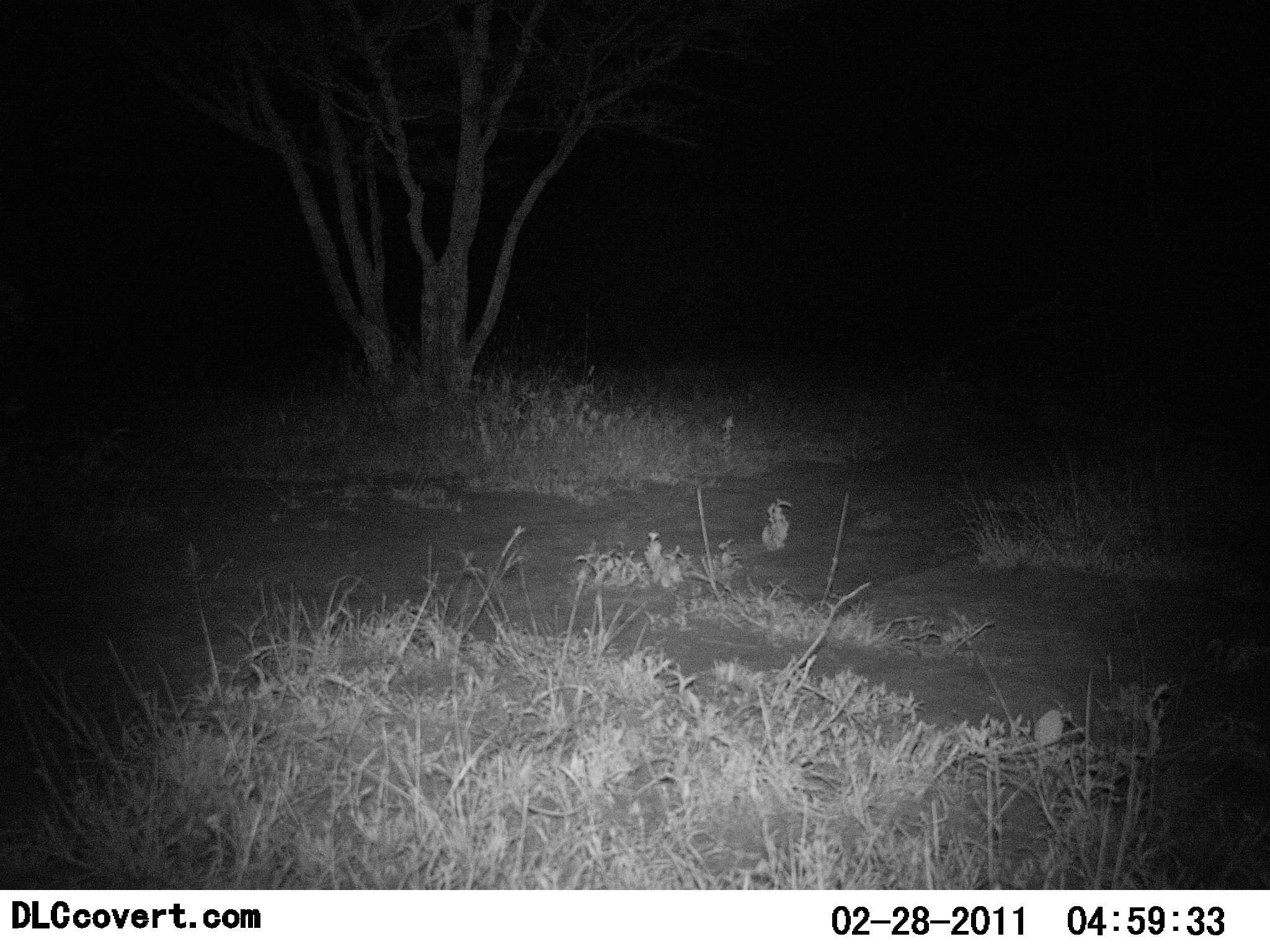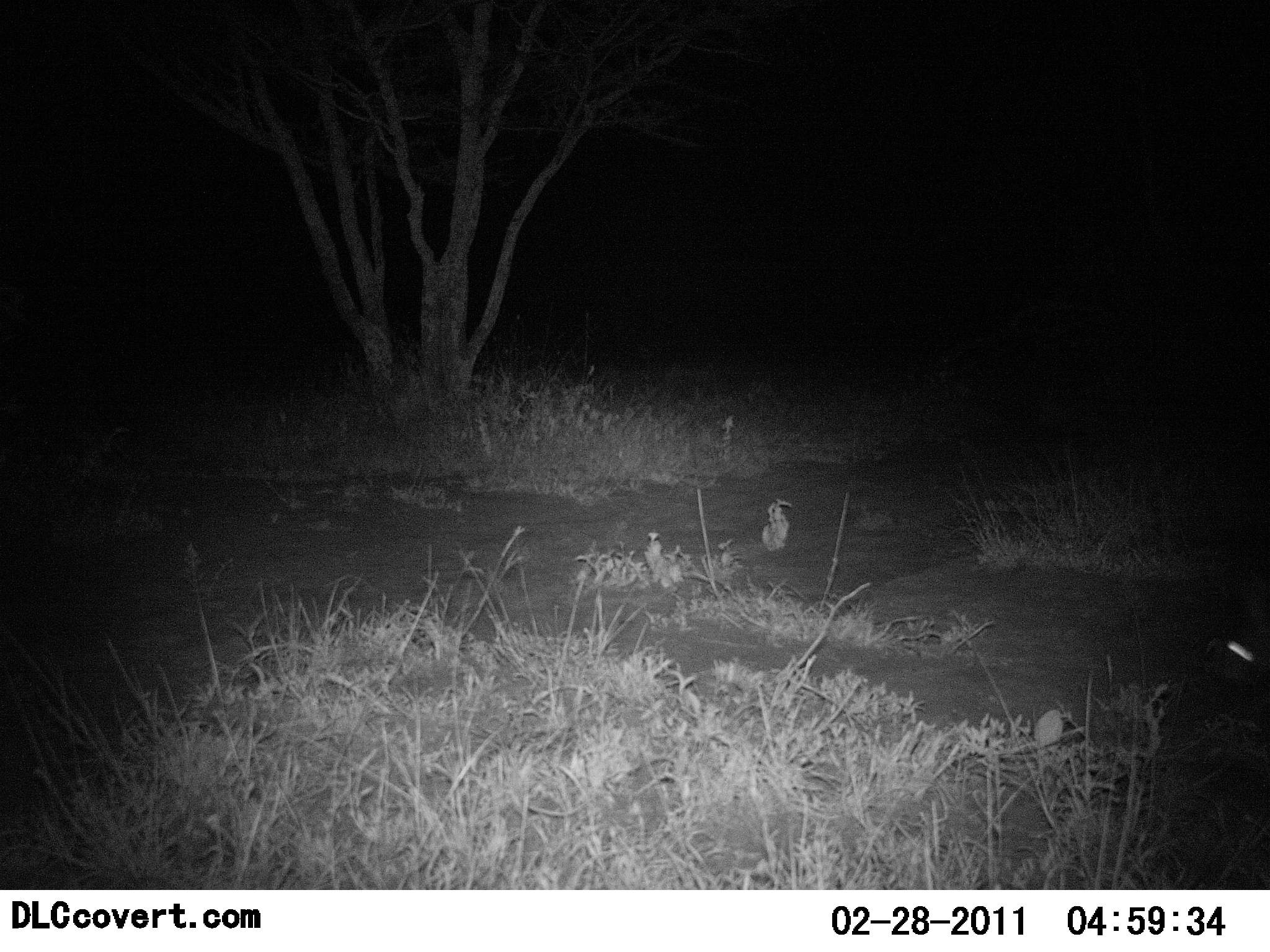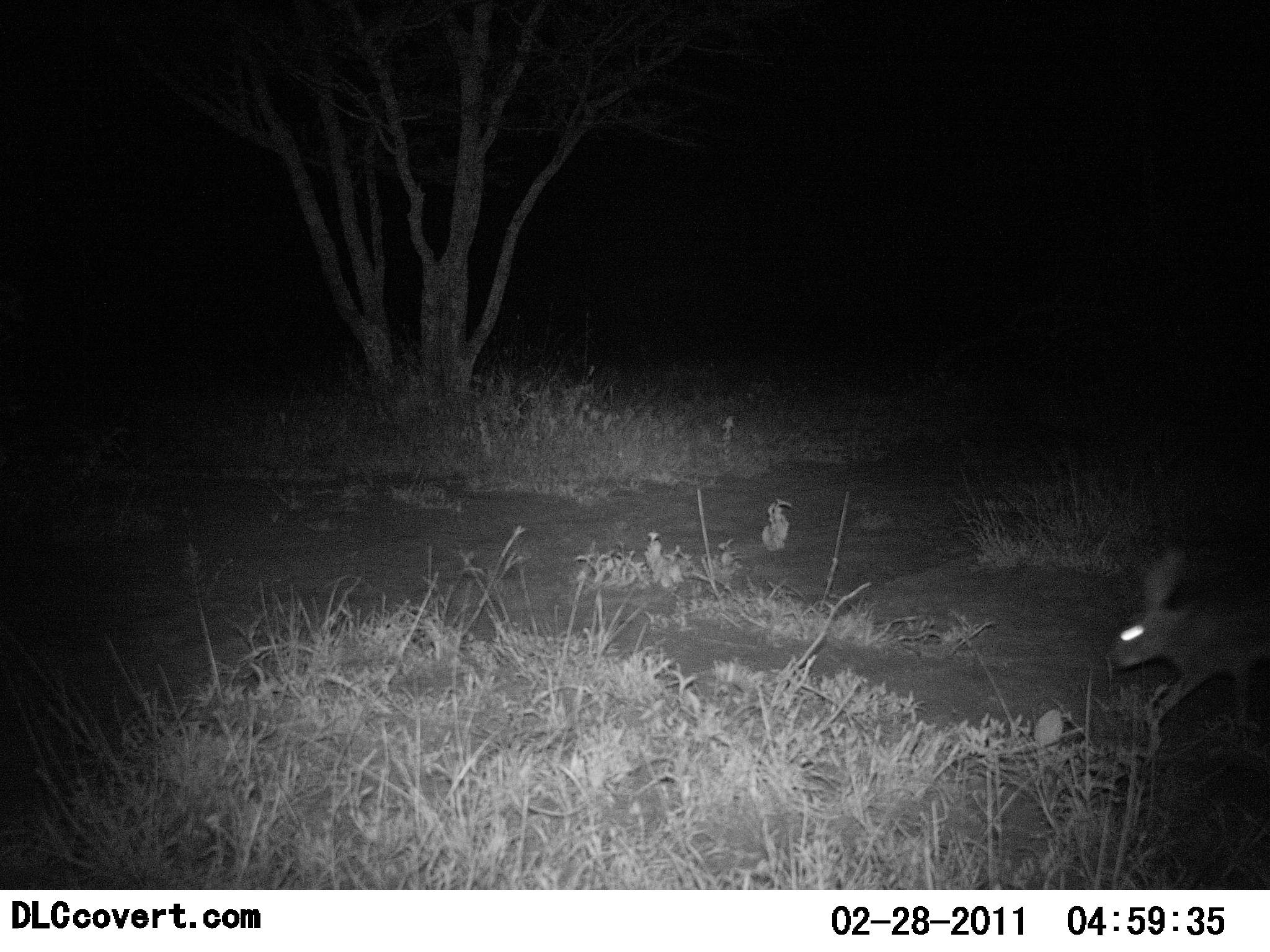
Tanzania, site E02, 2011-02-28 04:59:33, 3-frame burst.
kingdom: Animalia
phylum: Chordata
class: Mammalia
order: Lagomorpha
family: Leporidae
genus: Lepus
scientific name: Lepus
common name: hare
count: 1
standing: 18%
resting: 9%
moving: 91%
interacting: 0%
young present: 0%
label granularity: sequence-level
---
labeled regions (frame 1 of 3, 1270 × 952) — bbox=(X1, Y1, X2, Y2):
animal: bbox=(1205, 588, 1268, 690)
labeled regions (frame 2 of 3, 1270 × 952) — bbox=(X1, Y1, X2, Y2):
animal: bbox=(1204, 598, 1269, 705)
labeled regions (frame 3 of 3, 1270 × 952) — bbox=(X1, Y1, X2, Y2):
animal: bbox=(1108, 545, 1269, 750)